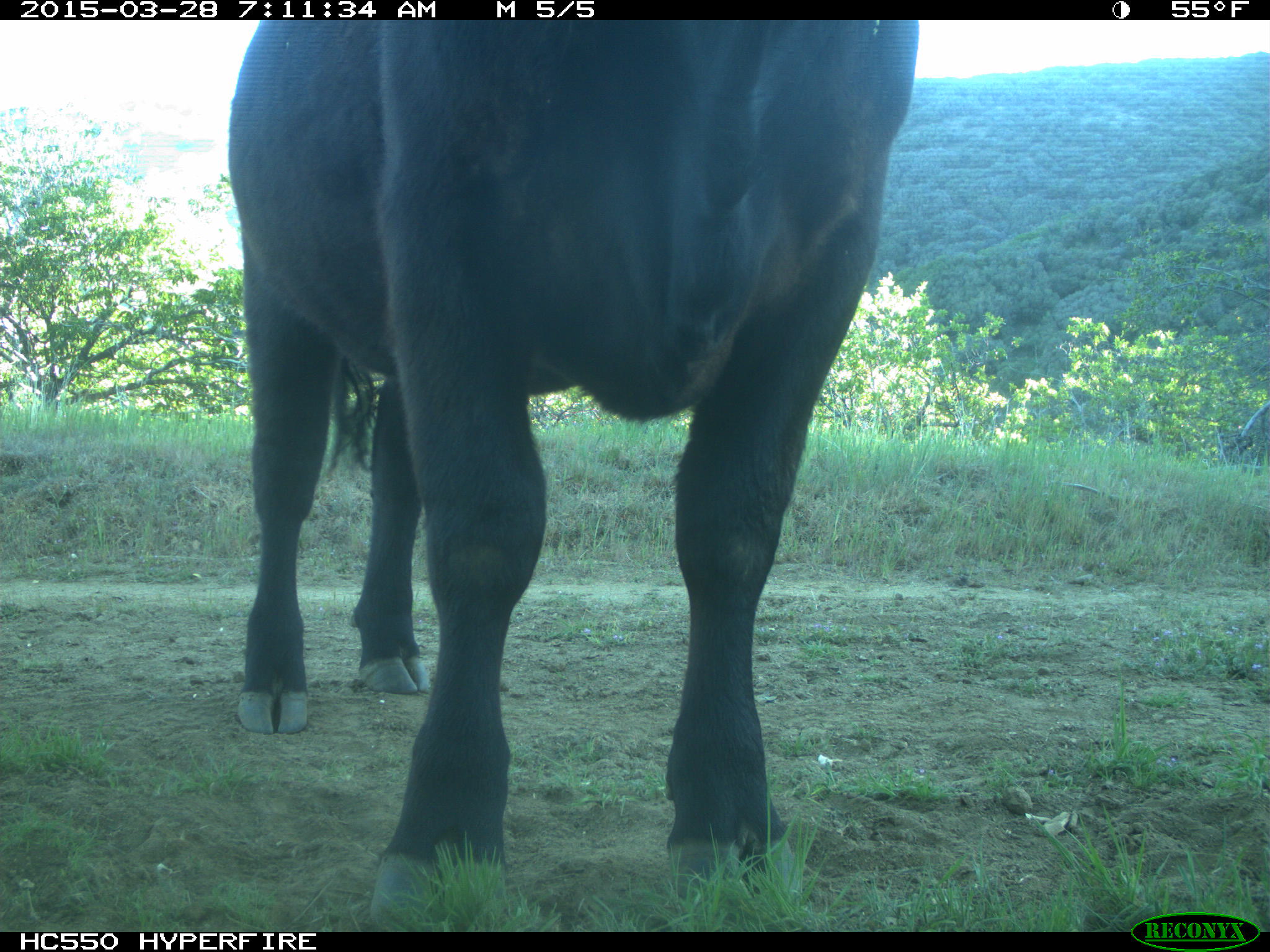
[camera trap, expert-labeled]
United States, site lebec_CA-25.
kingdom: Animalia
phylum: Chordata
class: Mammalia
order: Artiodactyla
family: Bovidae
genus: Bos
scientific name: Bos taurus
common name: domestic cow